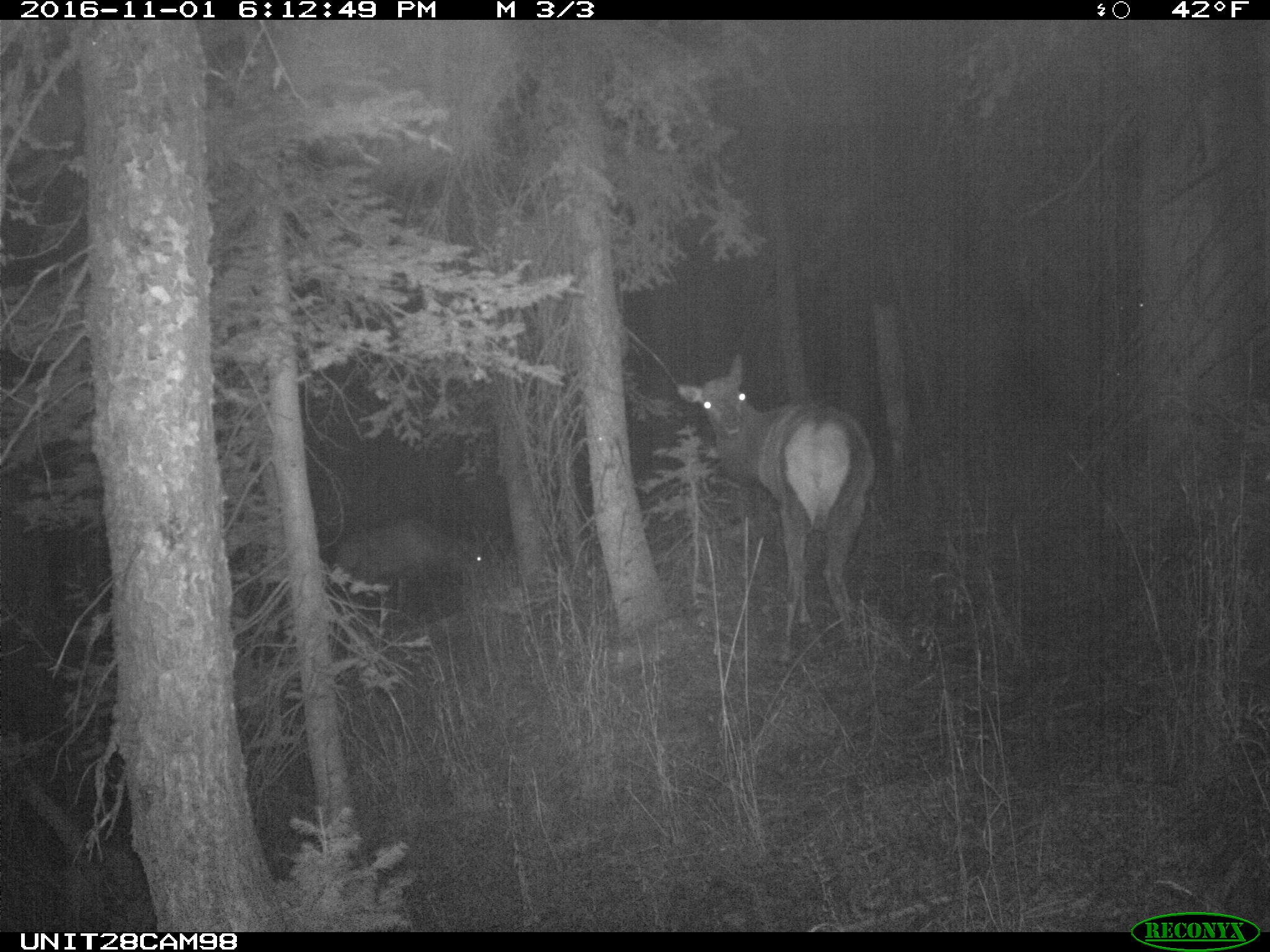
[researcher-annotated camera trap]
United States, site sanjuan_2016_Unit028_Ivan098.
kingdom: Animalia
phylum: Chordata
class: Mammalia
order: Artiodactyla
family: Cervidae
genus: Cervus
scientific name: Cervus elaphus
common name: red deer